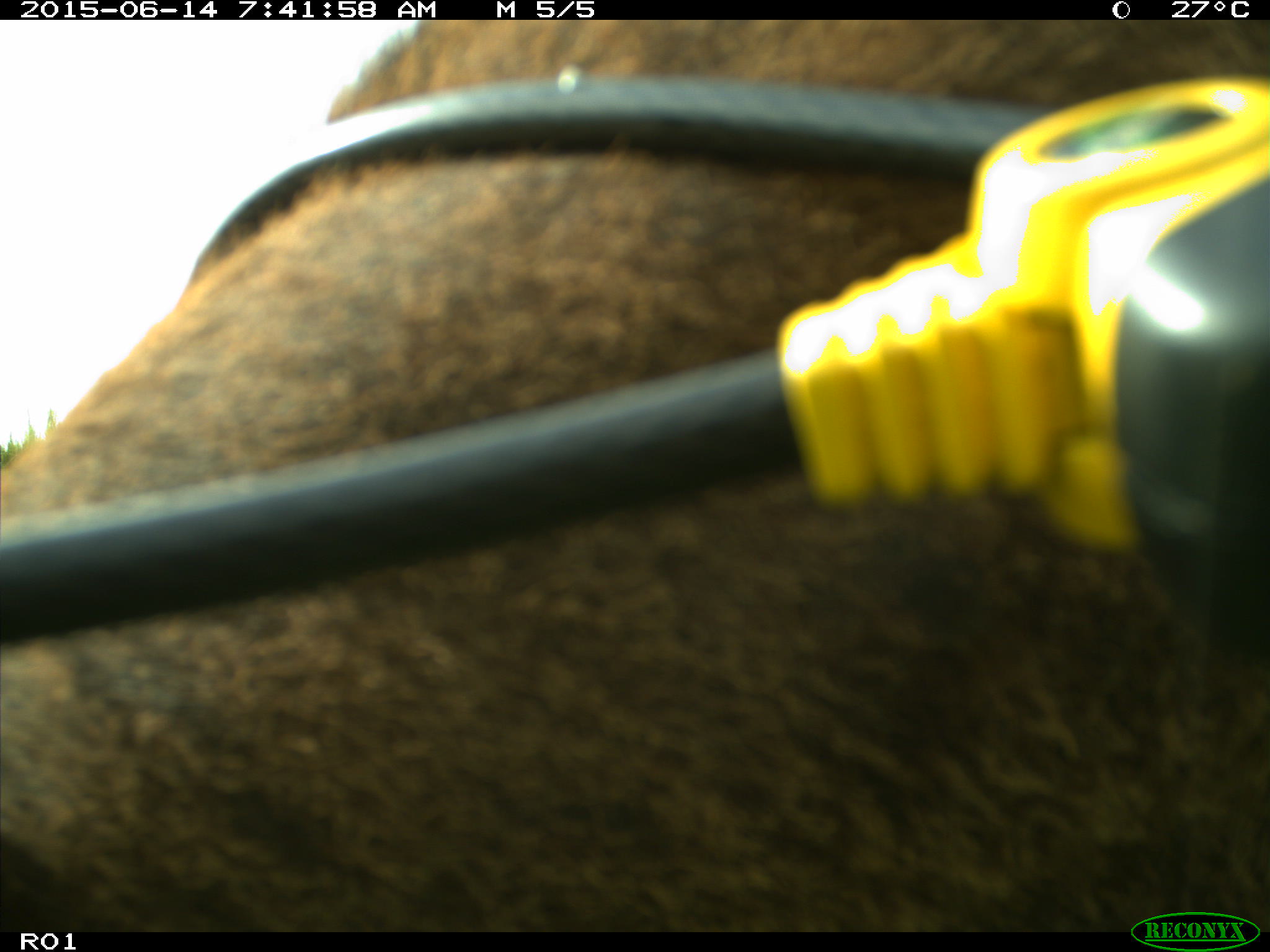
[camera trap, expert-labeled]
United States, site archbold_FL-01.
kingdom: Animalia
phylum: Chordata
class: Mammalia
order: Artiodactyla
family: Bovidae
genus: Bos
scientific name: Bos taurus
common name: domestic cow